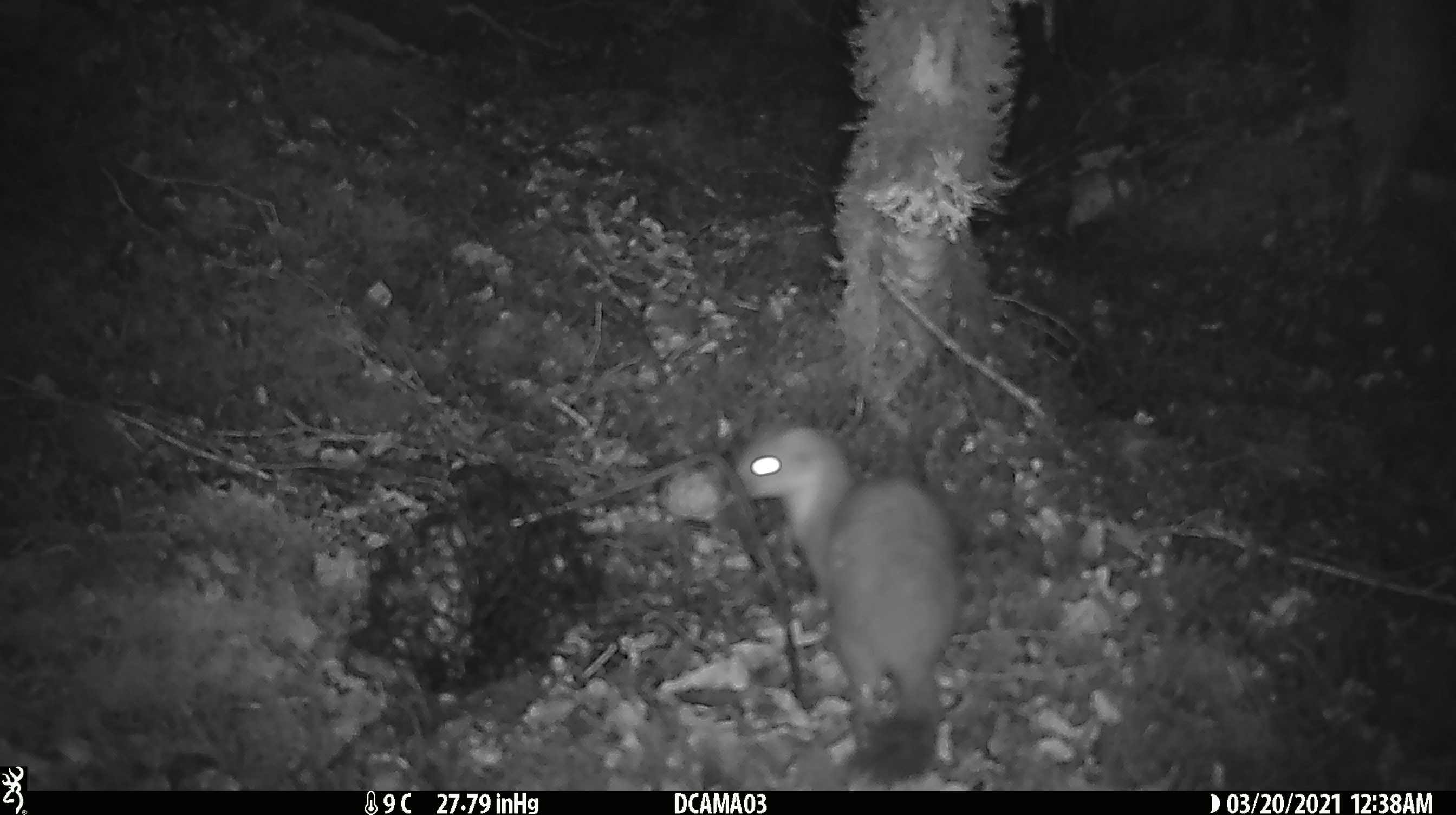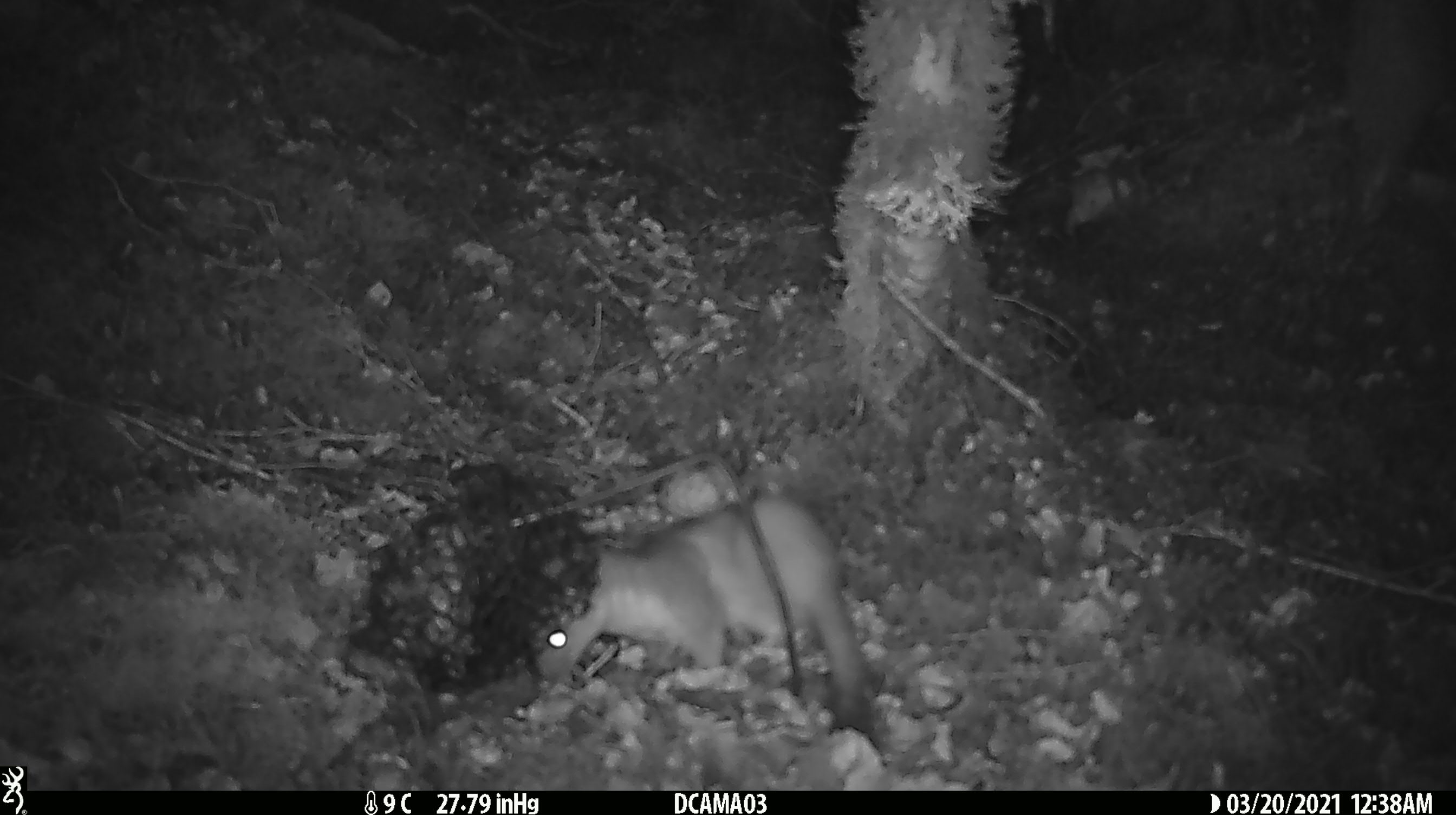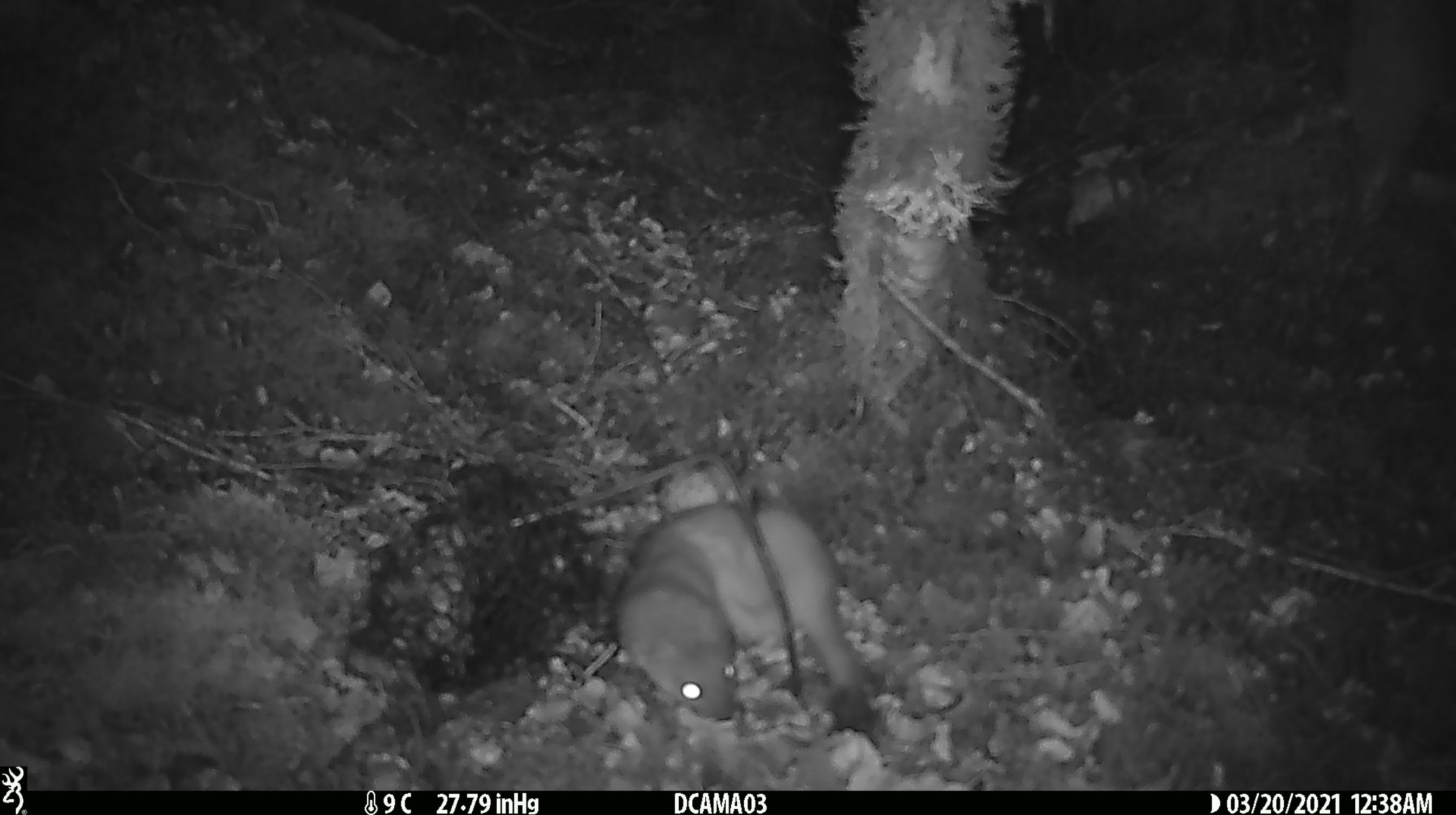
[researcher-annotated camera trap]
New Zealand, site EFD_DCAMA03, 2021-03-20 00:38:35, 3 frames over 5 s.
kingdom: Animalia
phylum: Chordata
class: Mammalia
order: Carnivora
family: Mustelidae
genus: Mustela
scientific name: Mustela erminea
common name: stoat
Stoat (Mustela erminea).